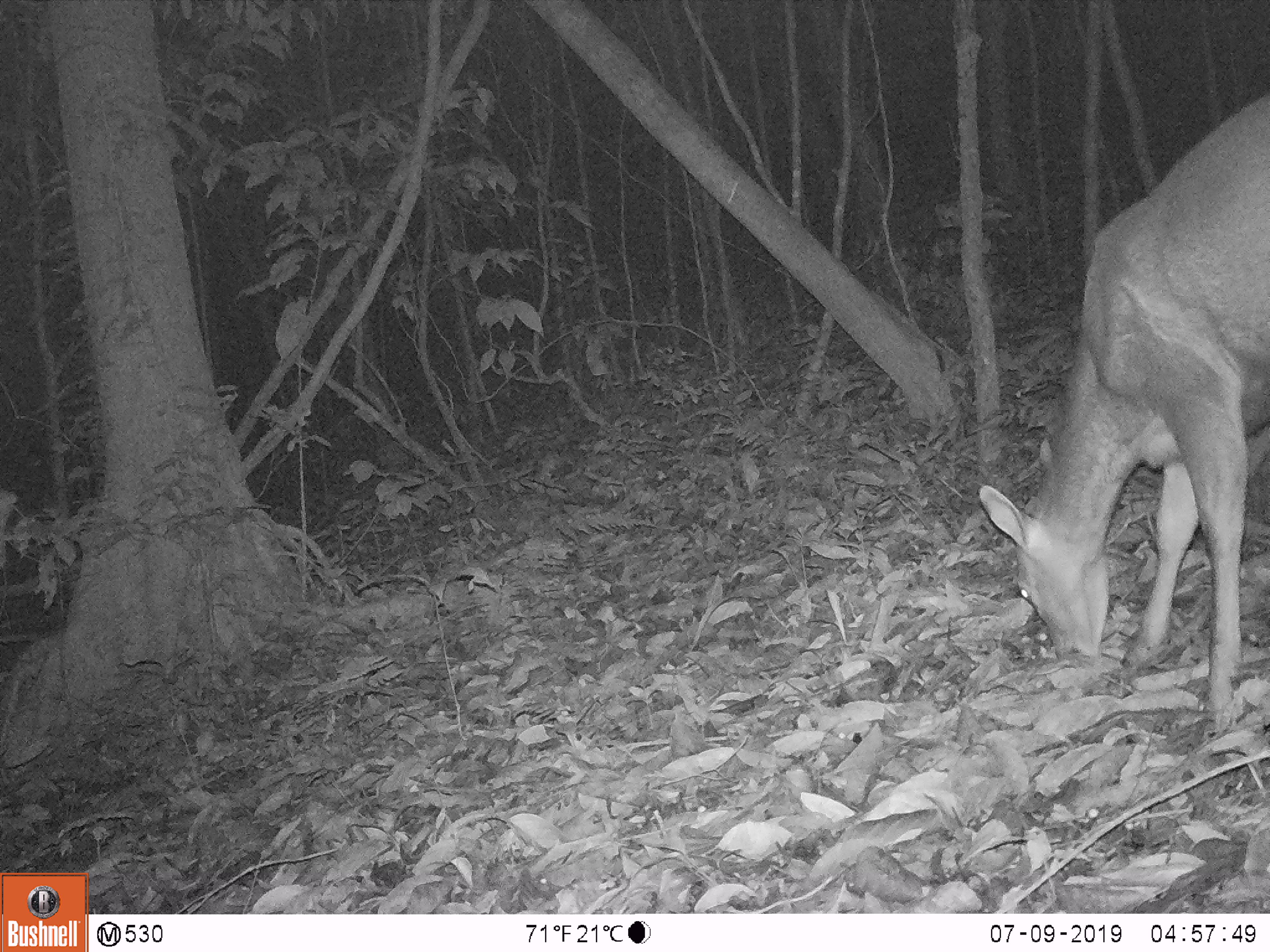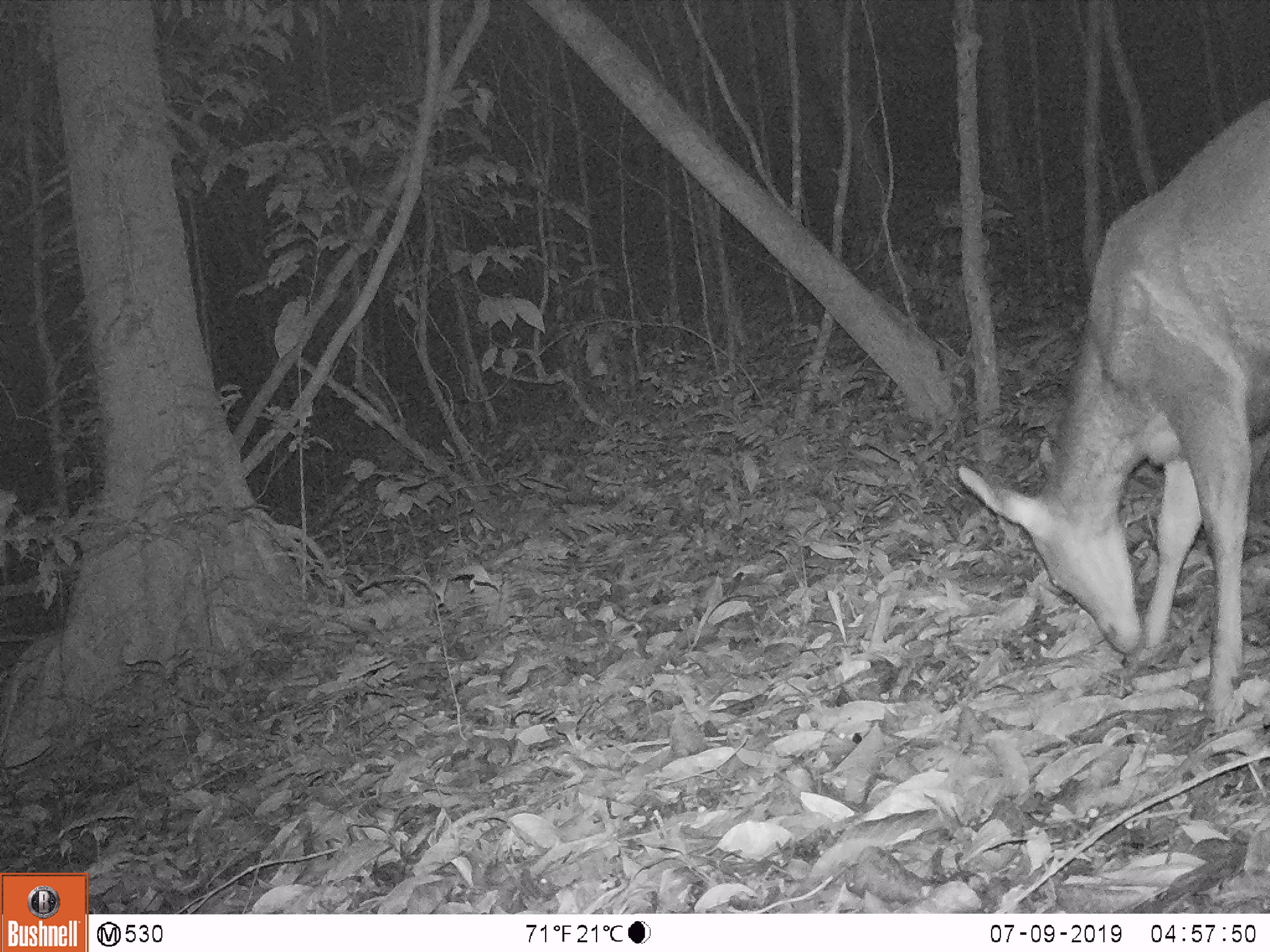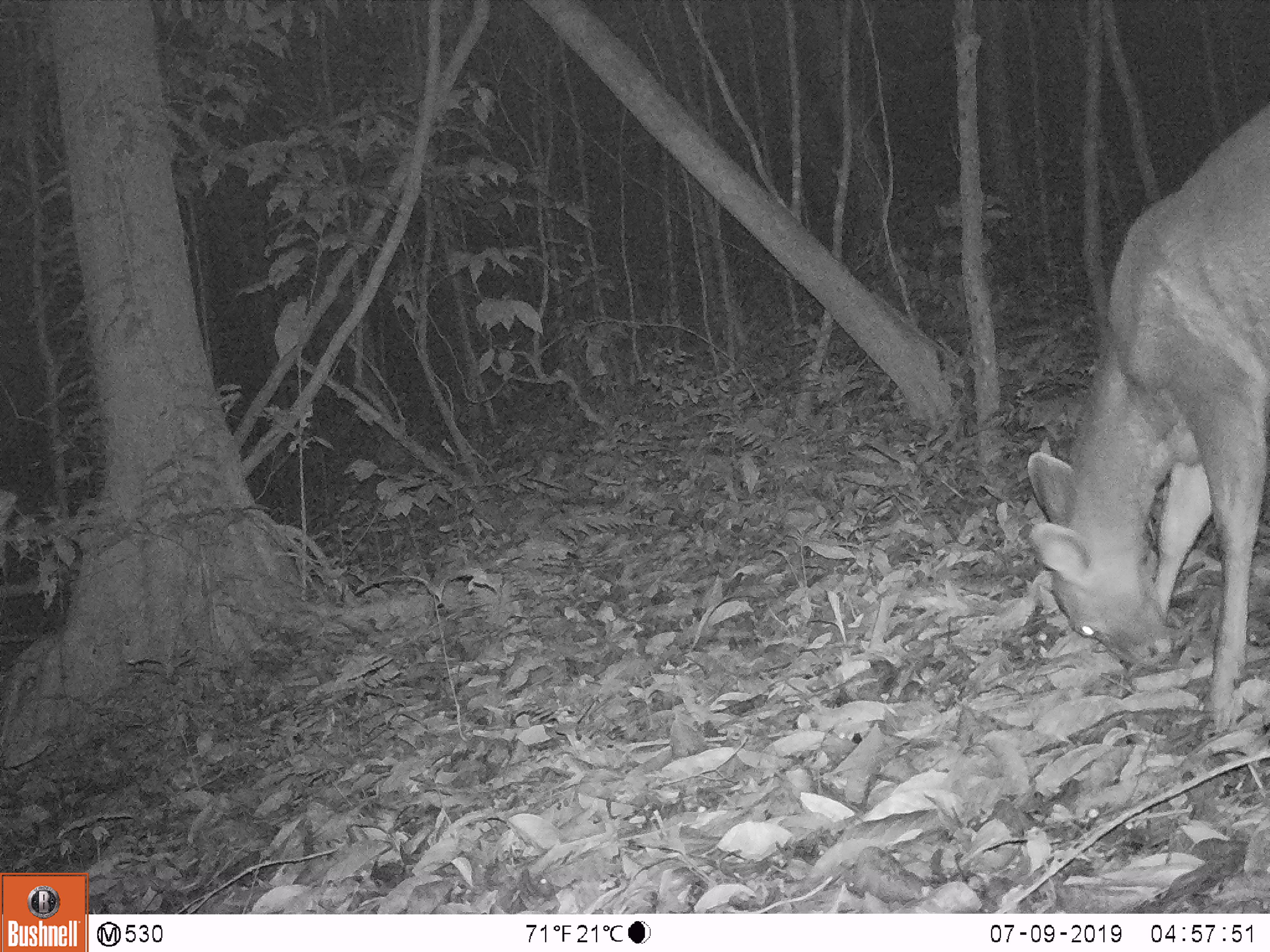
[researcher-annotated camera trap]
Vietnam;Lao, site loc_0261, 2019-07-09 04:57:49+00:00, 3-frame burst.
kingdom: Animalia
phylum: Chordata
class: Mammalia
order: Artiodactyla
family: Cervidae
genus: Rusa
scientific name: Rusa unicolor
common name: sambar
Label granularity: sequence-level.